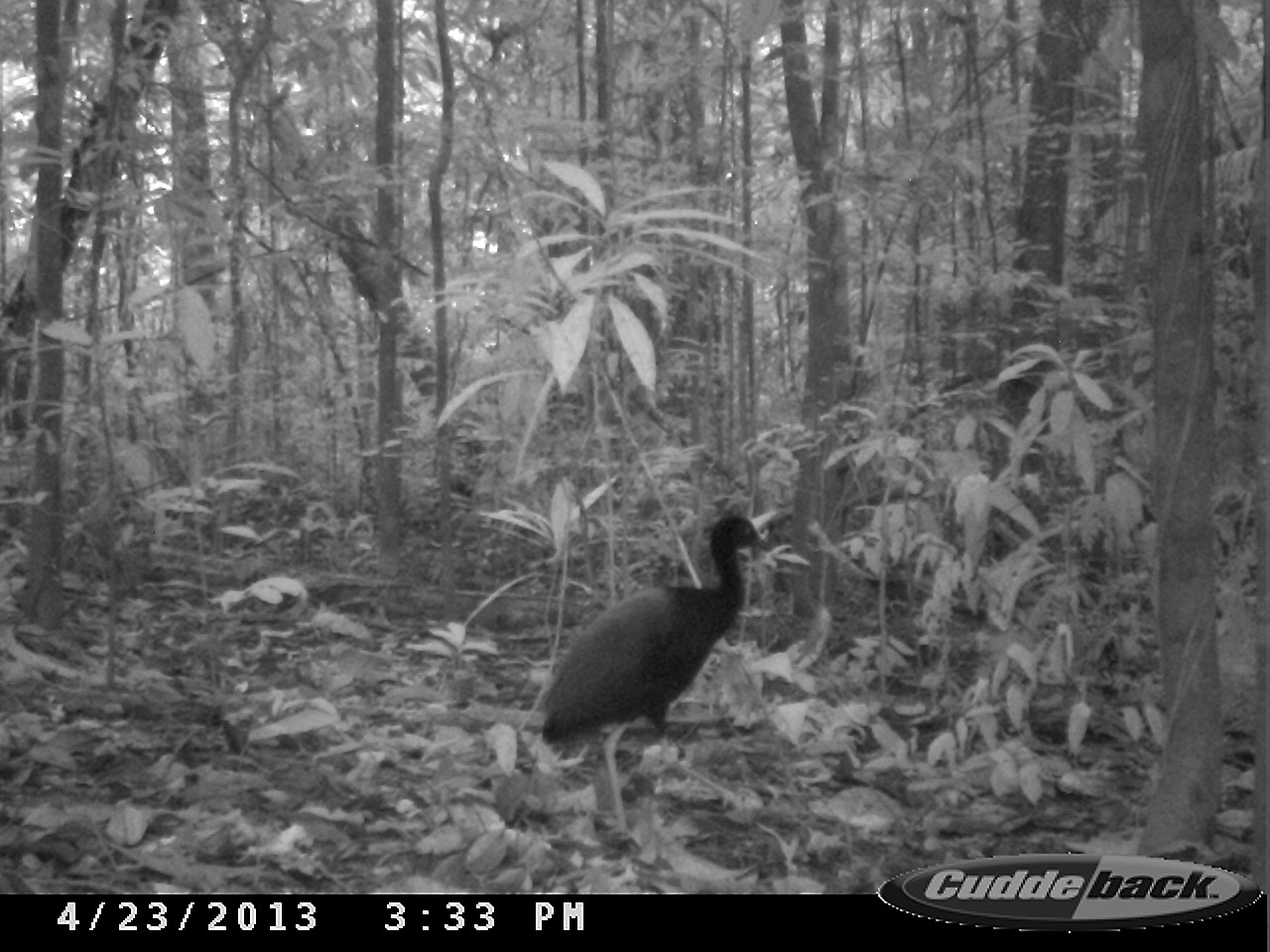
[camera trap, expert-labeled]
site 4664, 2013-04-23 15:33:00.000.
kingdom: Animalia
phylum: Chordata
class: Aves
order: Gruiformes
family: Psophiidae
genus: Psophia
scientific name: Psophia crepitans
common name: gray-winged trumpeter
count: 1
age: adult